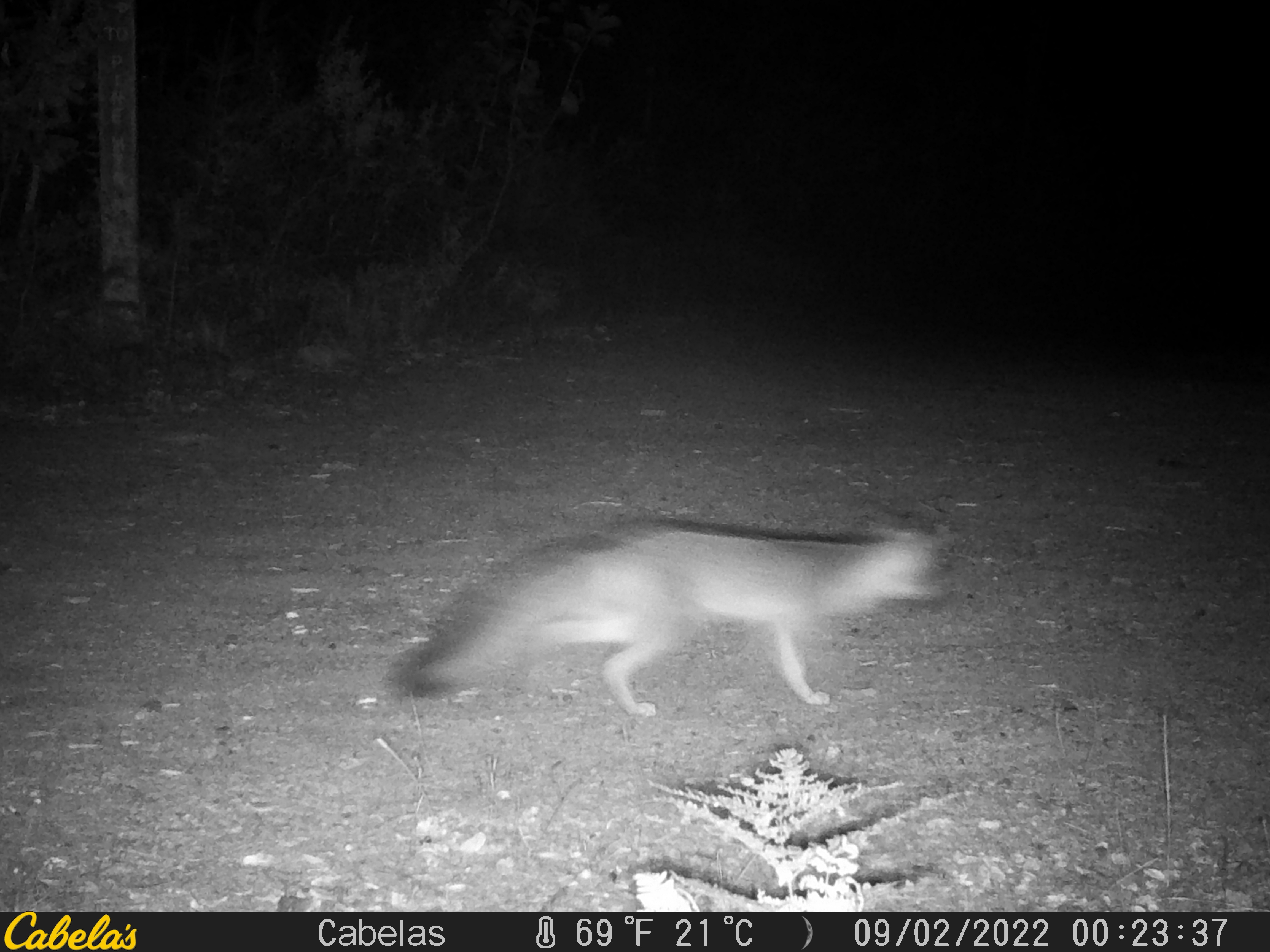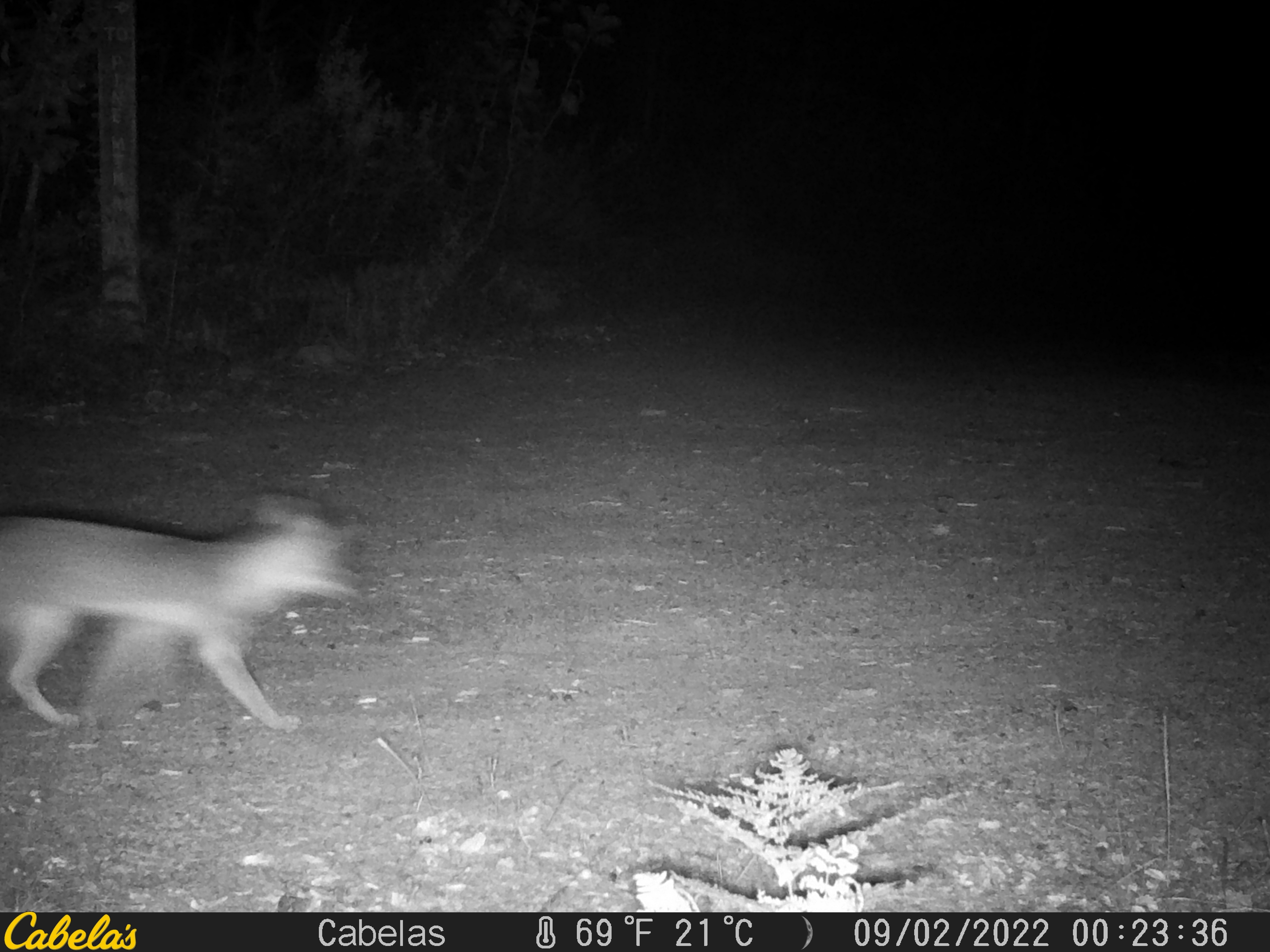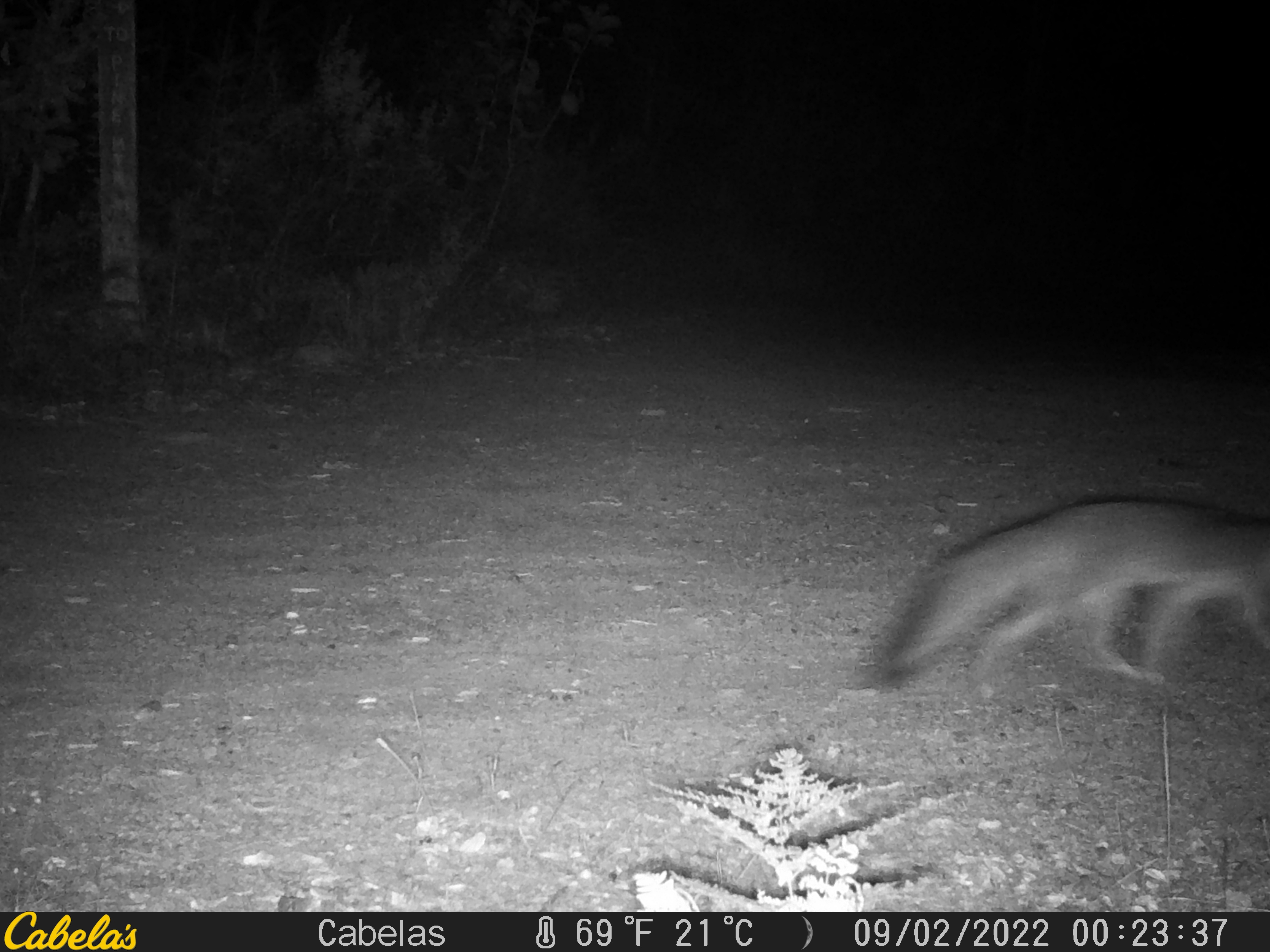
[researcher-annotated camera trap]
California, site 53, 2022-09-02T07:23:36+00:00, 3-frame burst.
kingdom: Animalia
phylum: Chordata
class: Mammalia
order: Carnivora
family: Canidae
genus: Urocyon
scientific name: Urocyon cinereoargenteus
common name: gray fox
Gray fox (Urocyon cinereoargenteus).